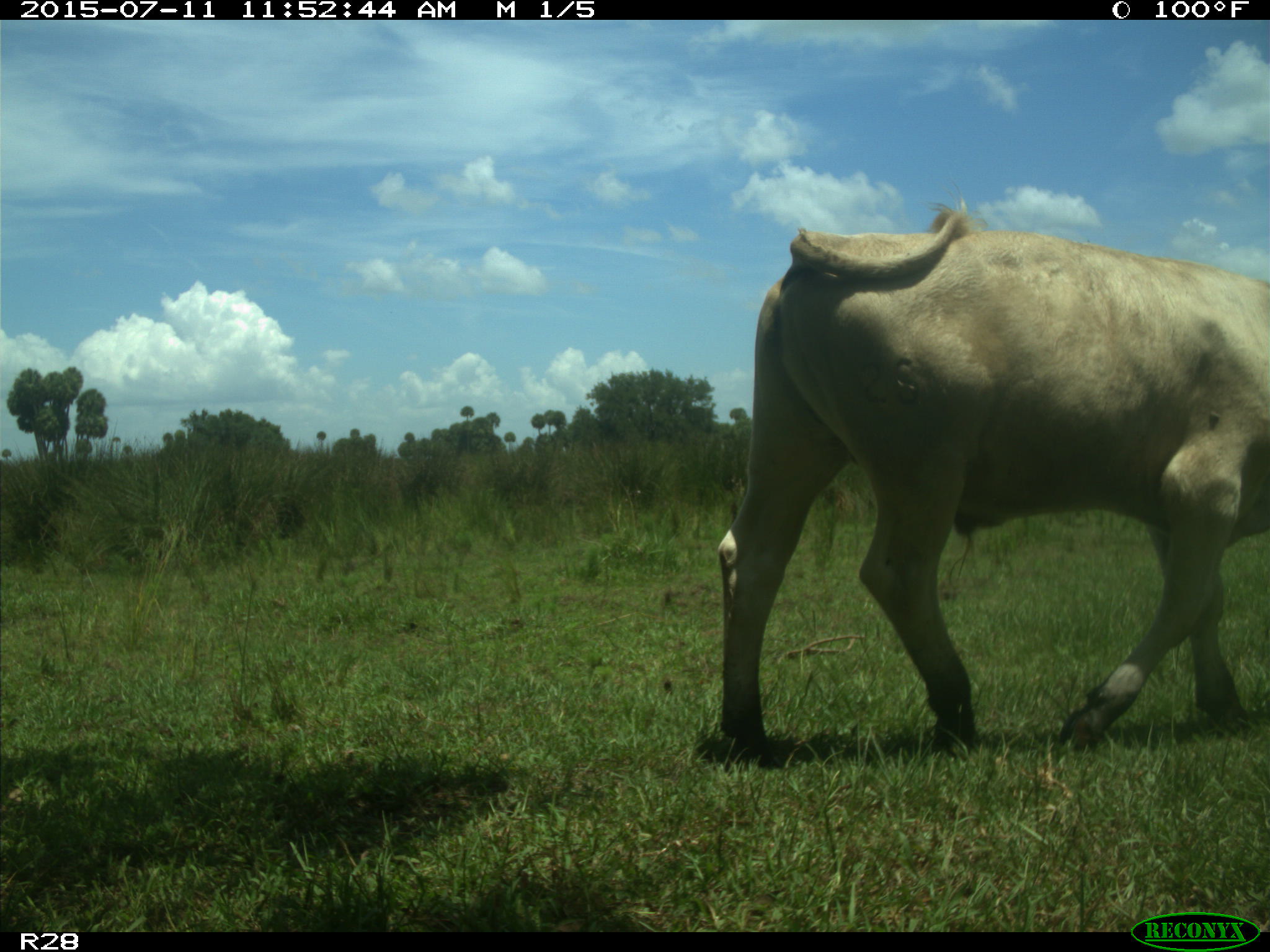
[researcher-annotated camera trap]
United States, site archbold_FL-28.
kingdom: Animalia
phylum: Chordata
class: Mammalia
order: Artiodactyla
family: Bovidae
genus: Bos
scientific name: Bos taurus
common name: domestic cow